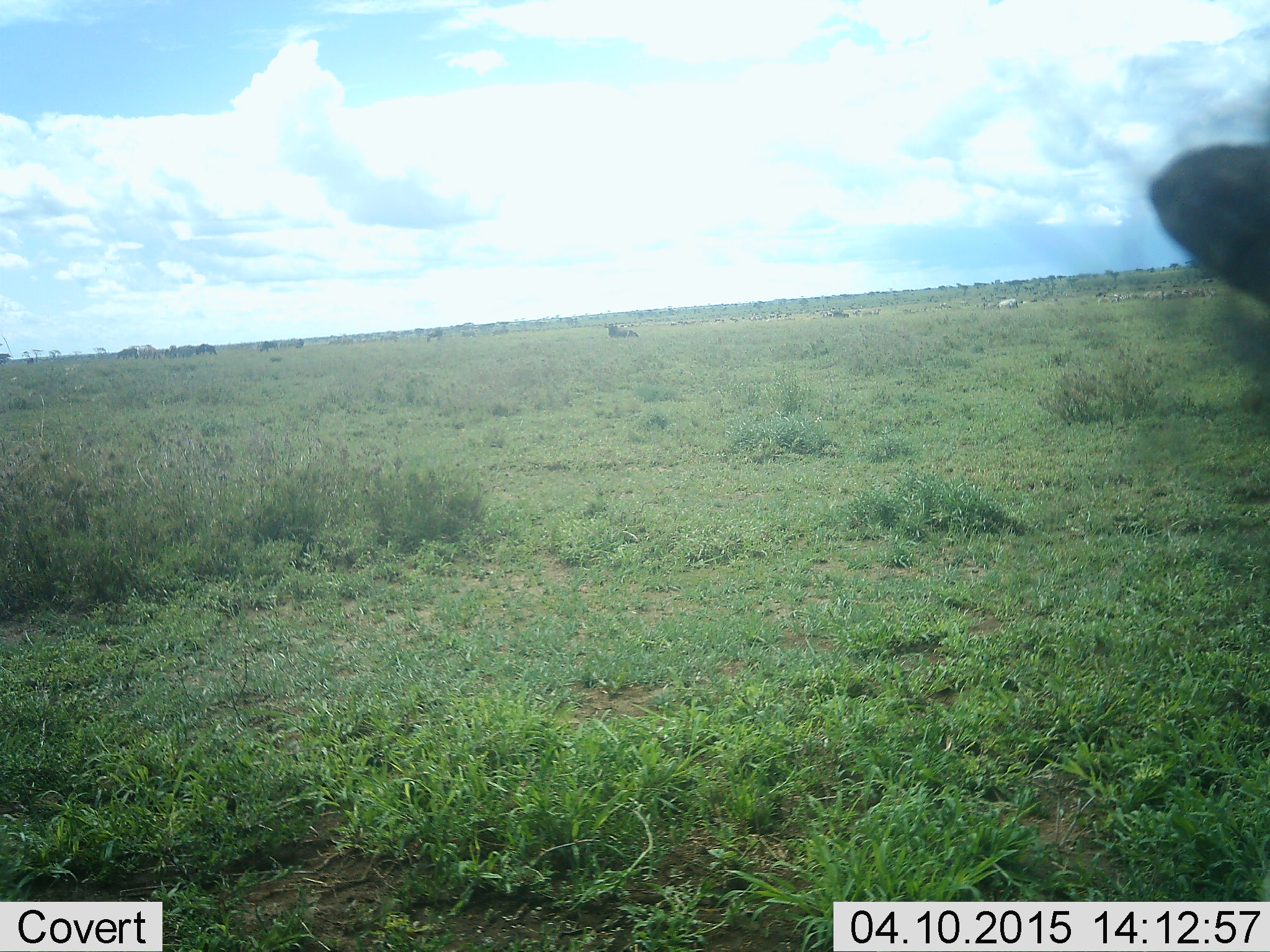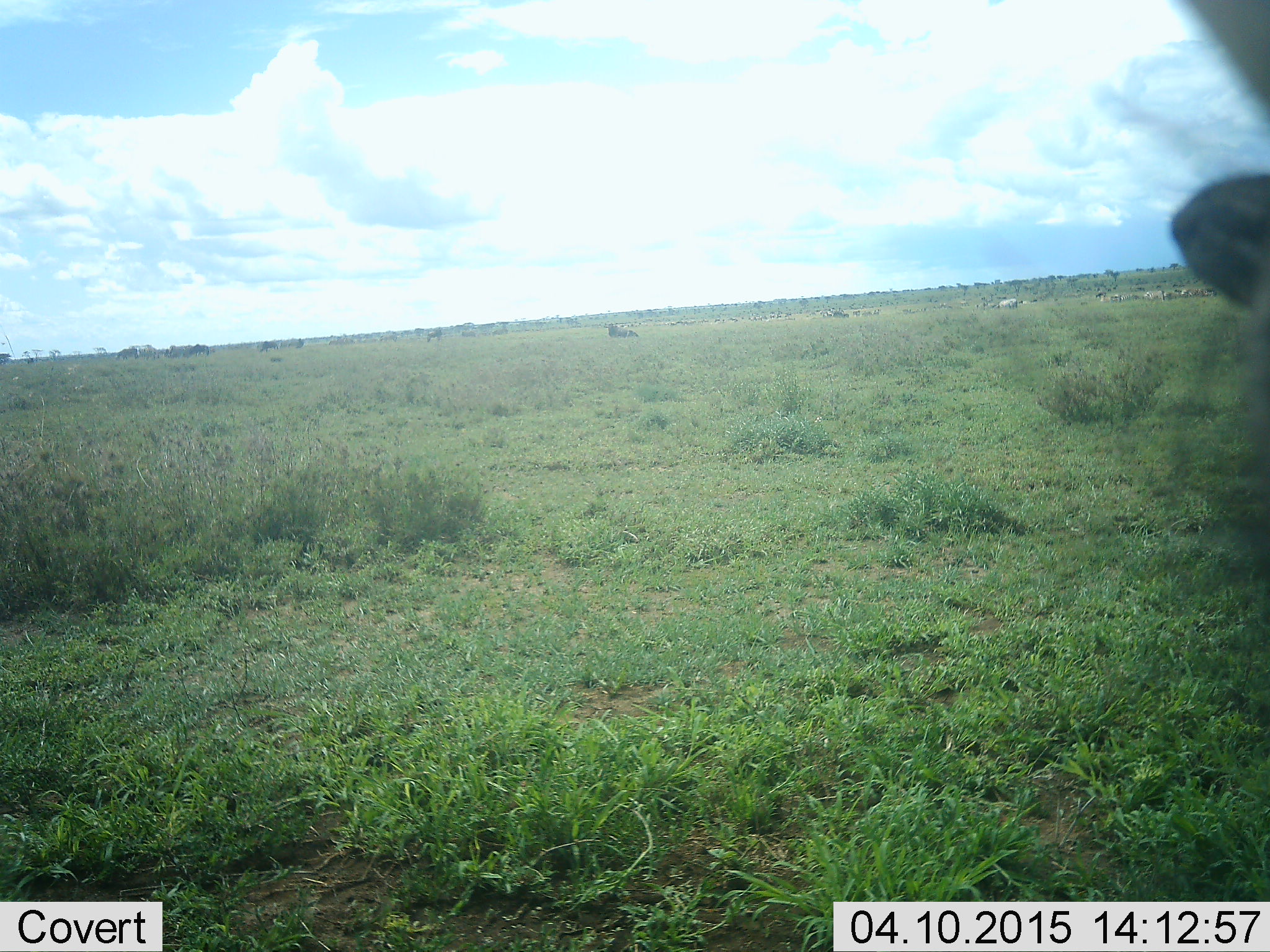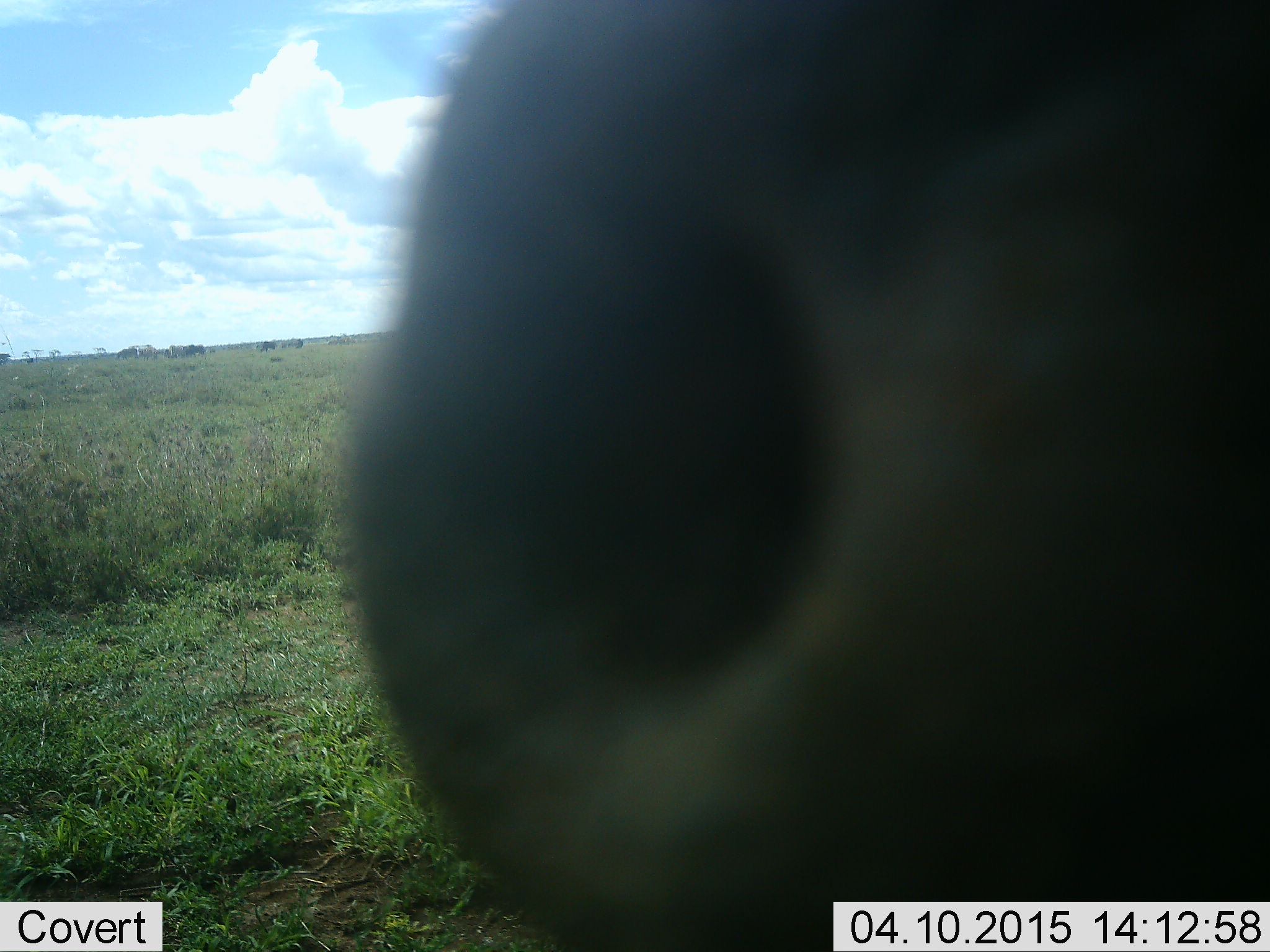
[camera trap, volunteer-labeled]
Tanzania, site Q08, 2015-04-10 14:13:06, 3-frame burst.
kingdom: Animalia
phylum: Chordata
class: Mammalia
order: Artiodactyla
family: Bovidae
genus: Connochaetes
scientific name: Connochaetes taurinus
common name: blue wildebeest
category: wildebeest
Wildebeest (blue wildebeest) (Connochaetes taurinus), count 1. Behavior (volunteer vote fractions): standing 75%, resting 17%, moving 33%, interacting 0%. Young present (vote fraction): 0%. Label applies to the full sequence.